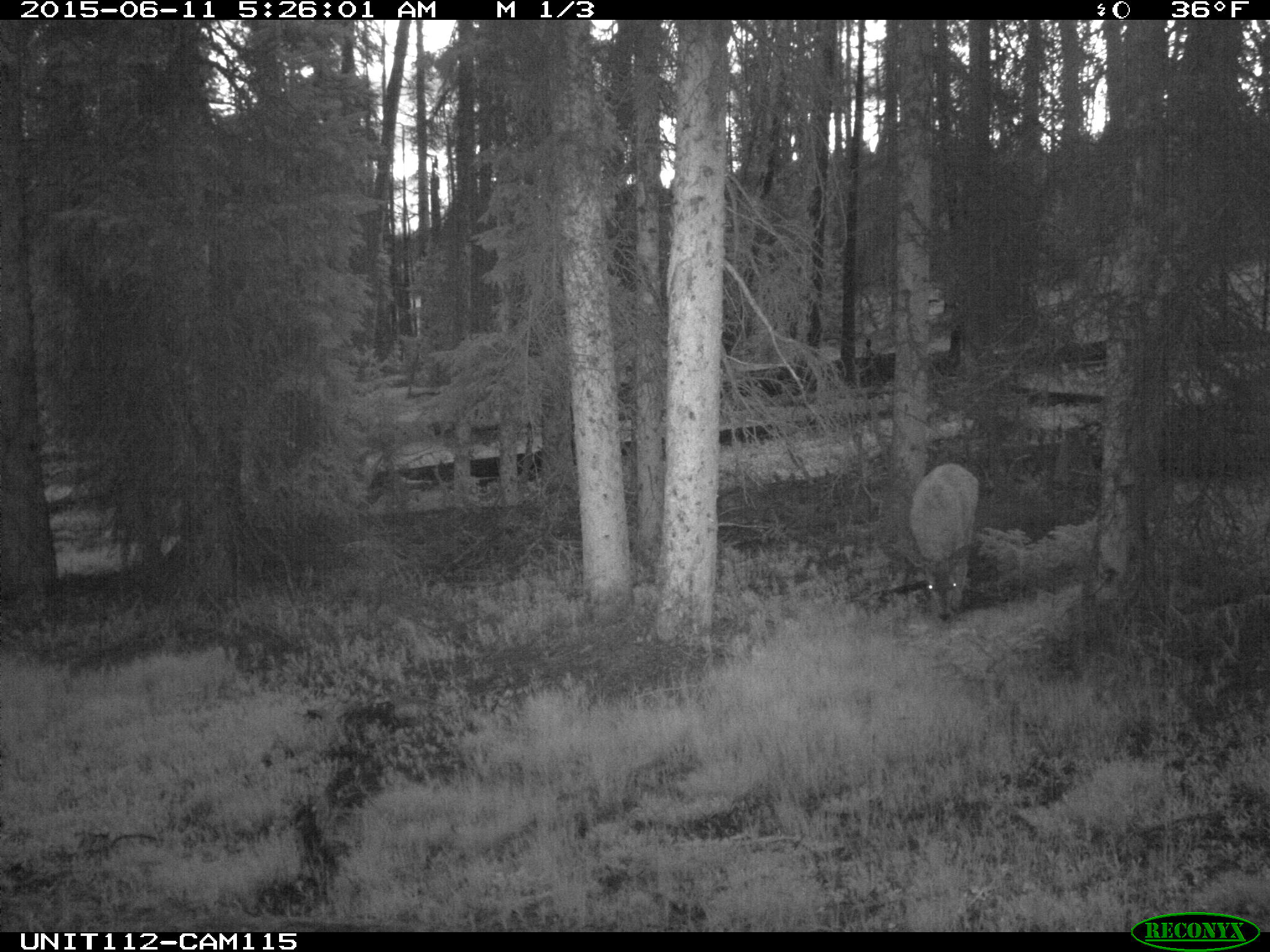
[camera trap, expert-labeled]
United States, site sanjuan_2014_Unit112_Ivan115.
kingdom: Animalia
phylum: Chordata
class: Mammalia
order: Artiodactyla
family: Cervidae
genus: Odocoileus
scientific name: Odocoileus hemionus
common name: mule deer